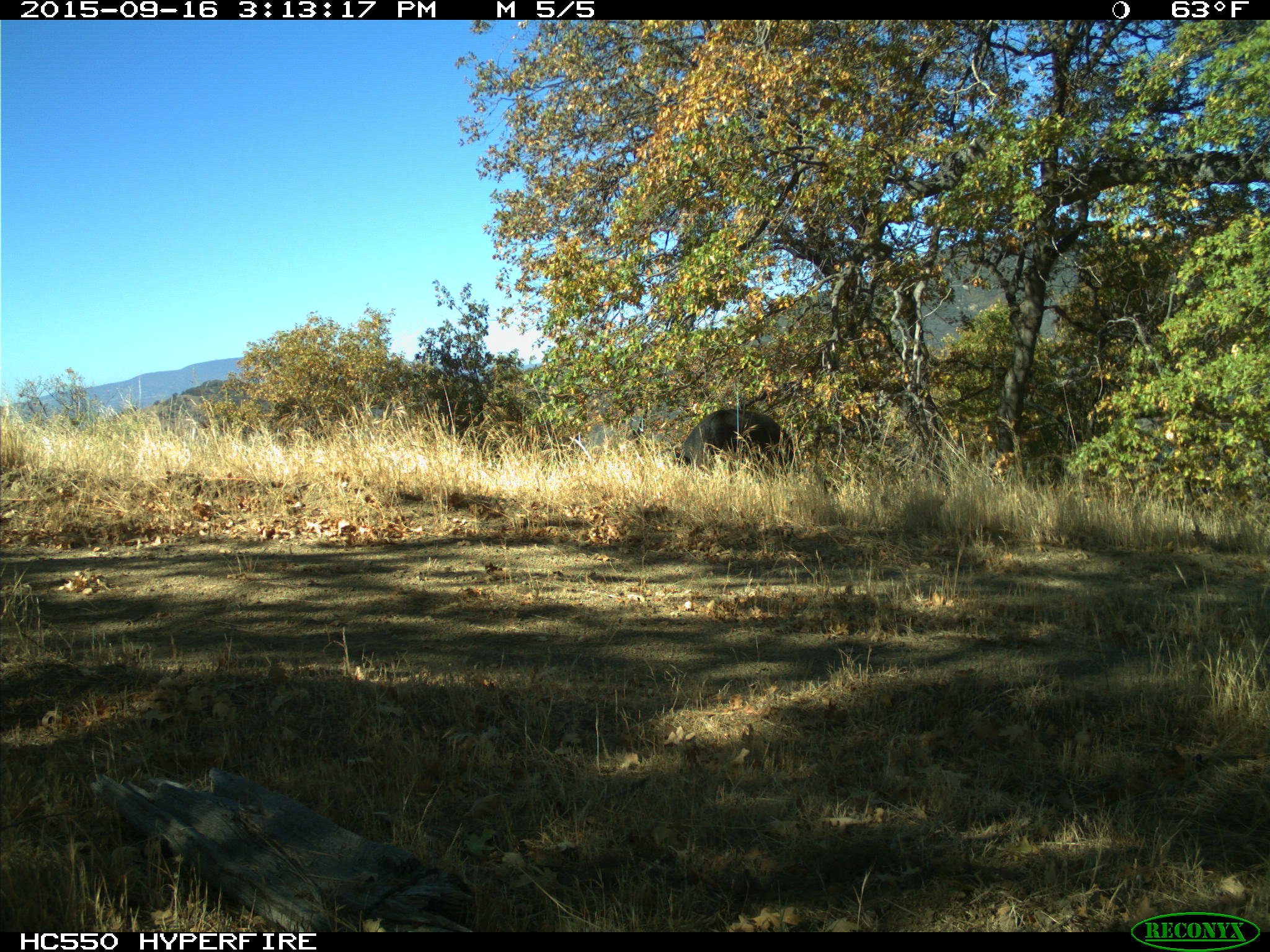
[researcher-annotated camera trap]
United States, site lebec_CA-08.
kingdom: Animalia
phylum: Chordata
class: Mammalia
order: Artiodactyla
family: Suidae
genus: Sus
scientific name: Sus scrofa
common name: wild boar